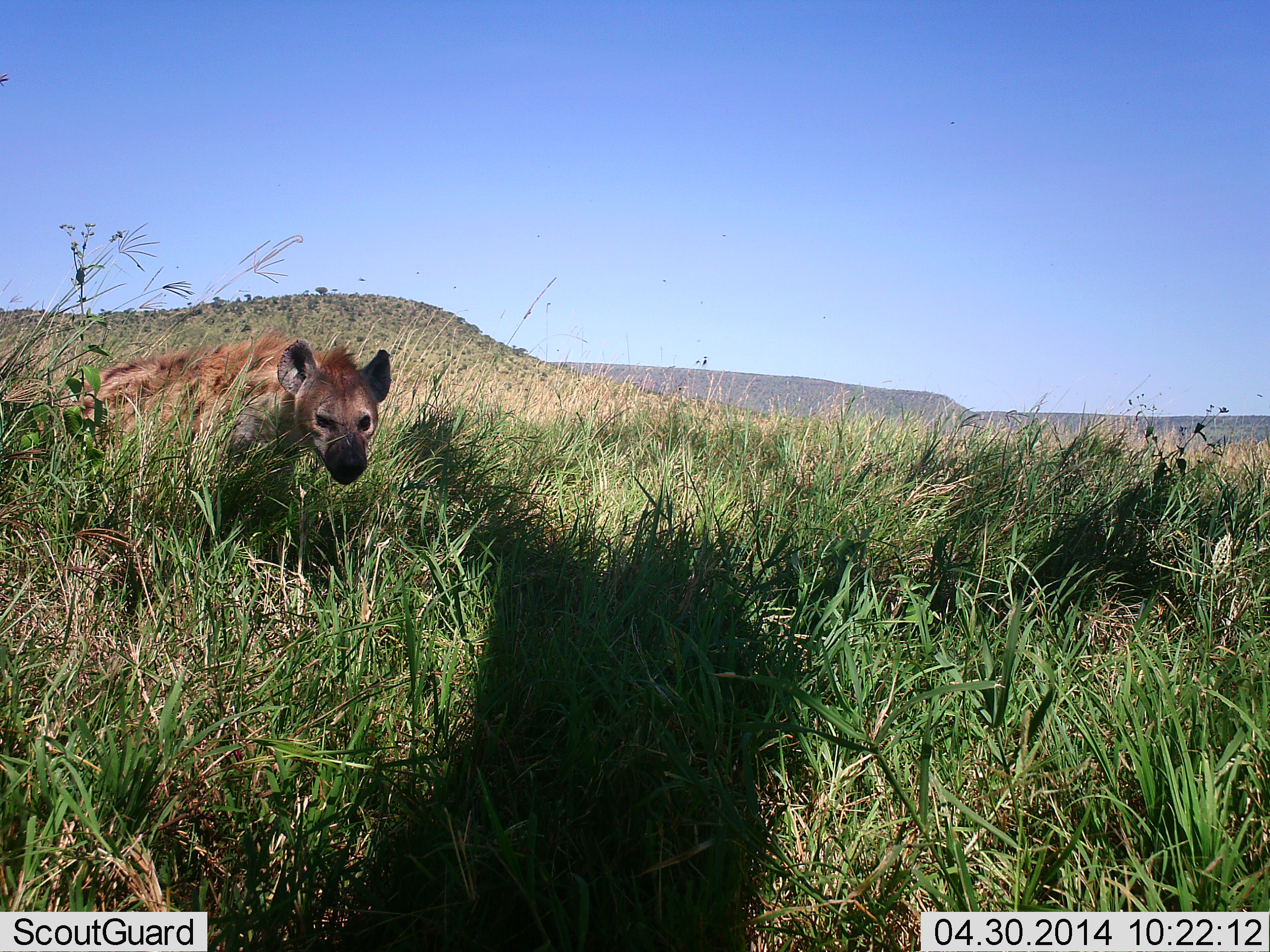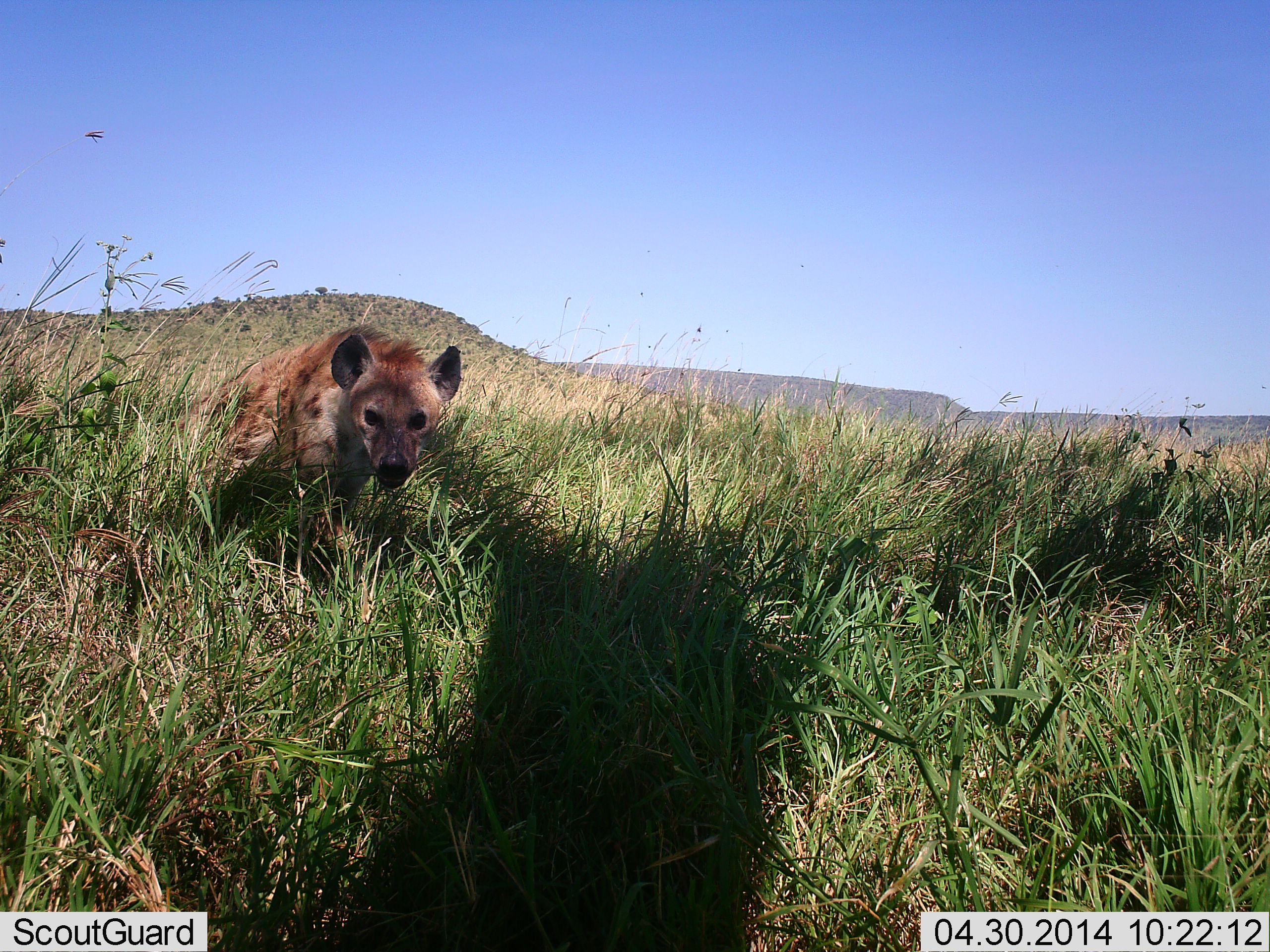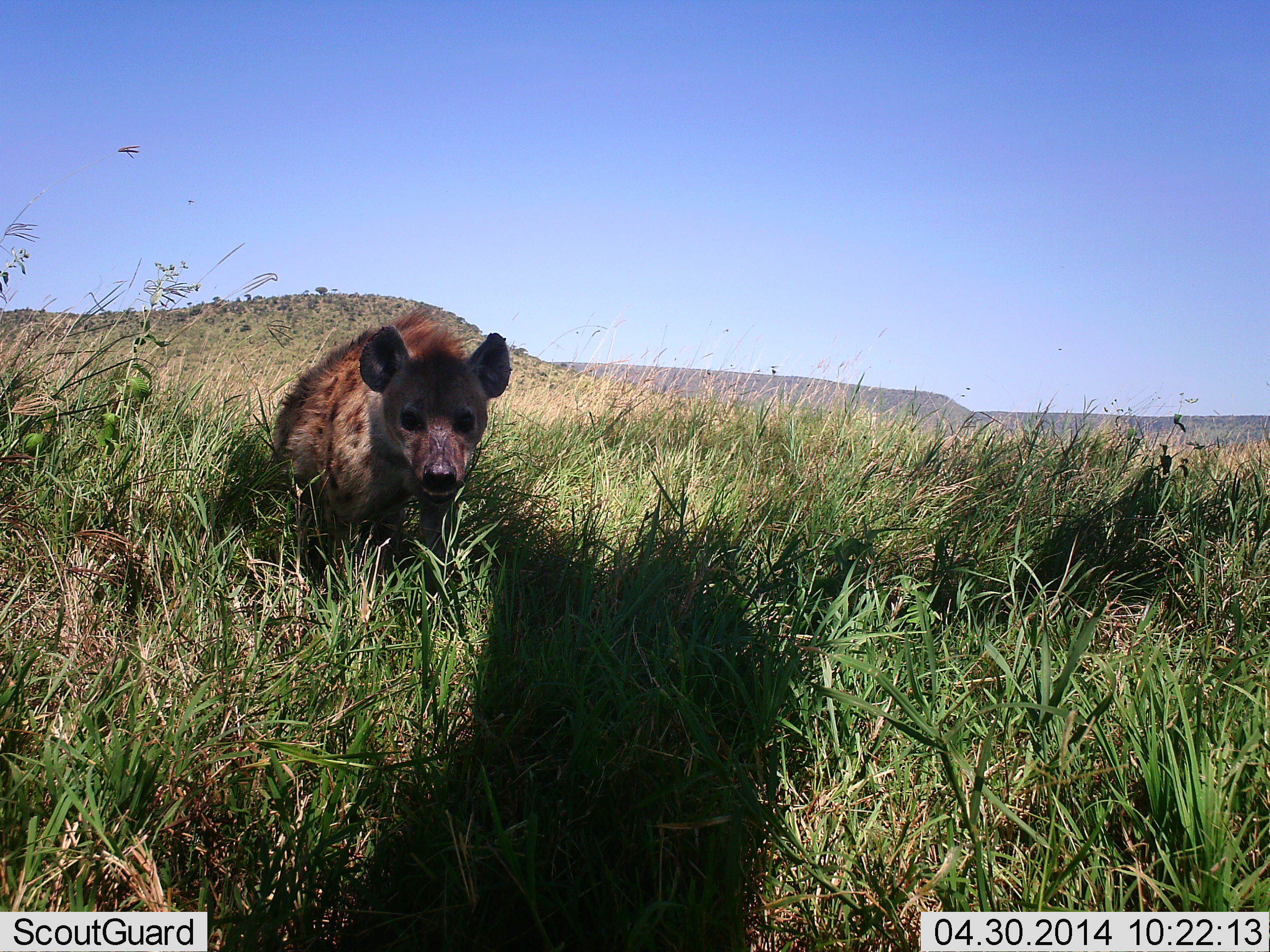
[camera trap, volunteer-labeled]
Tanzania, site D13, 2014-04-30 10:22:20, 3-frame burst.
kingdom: Animalia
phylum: Chordata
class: Mammalia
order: Carnivora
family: Hyaenidae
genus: Crocuta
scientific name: Crocuta crocuta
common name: spotted hyena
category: hyenaspotted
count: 1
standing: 0%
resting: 0%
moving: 100%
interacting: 0%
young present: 0%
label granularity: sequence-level